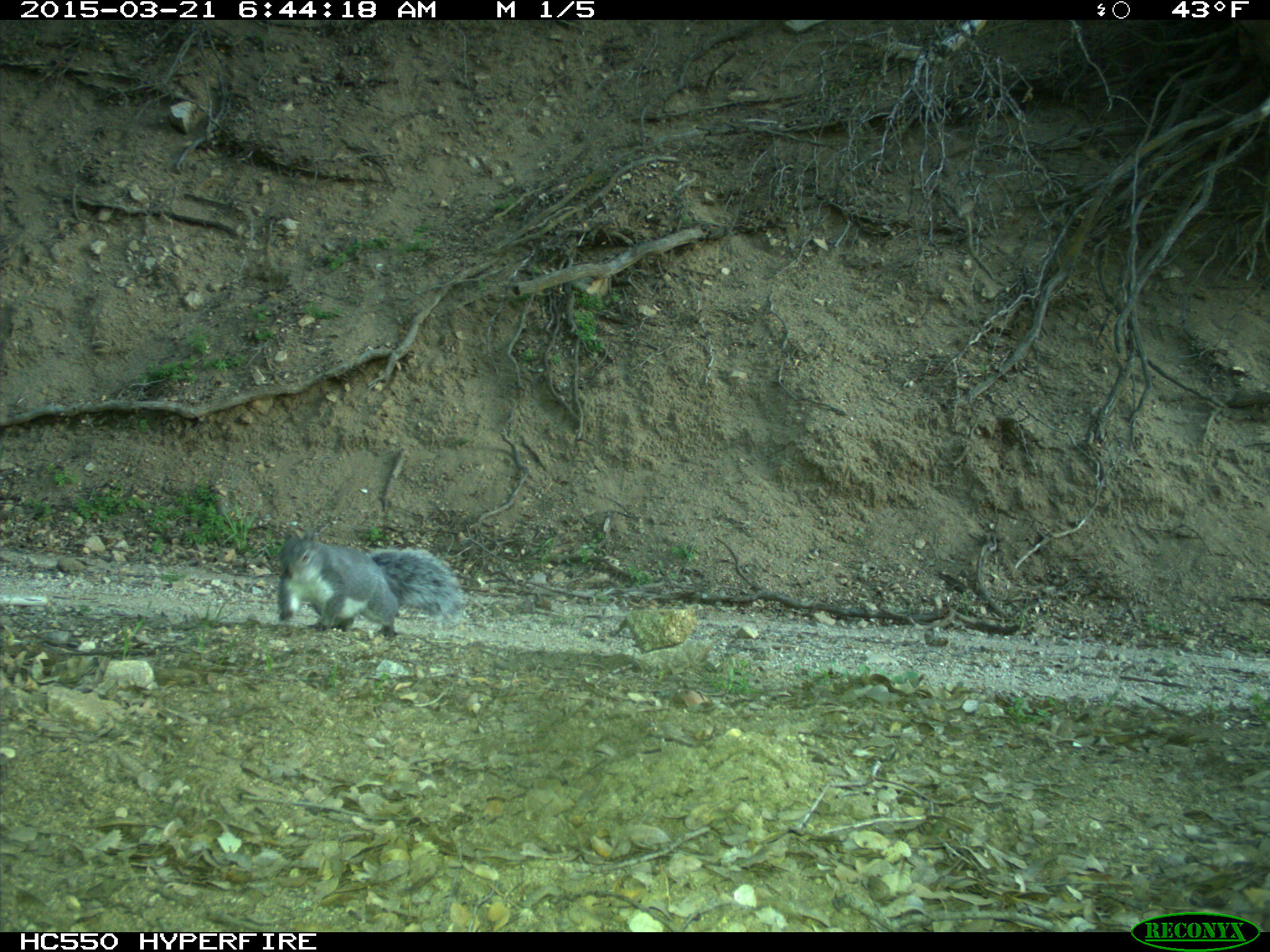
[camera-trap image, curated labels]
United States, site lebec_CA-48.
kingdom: Animalia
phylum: Chordata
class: Mammalia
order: Rodentia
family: Sciuridae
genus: Sciurus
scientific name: Sciurus carolinensis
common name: eastern gray squirrel